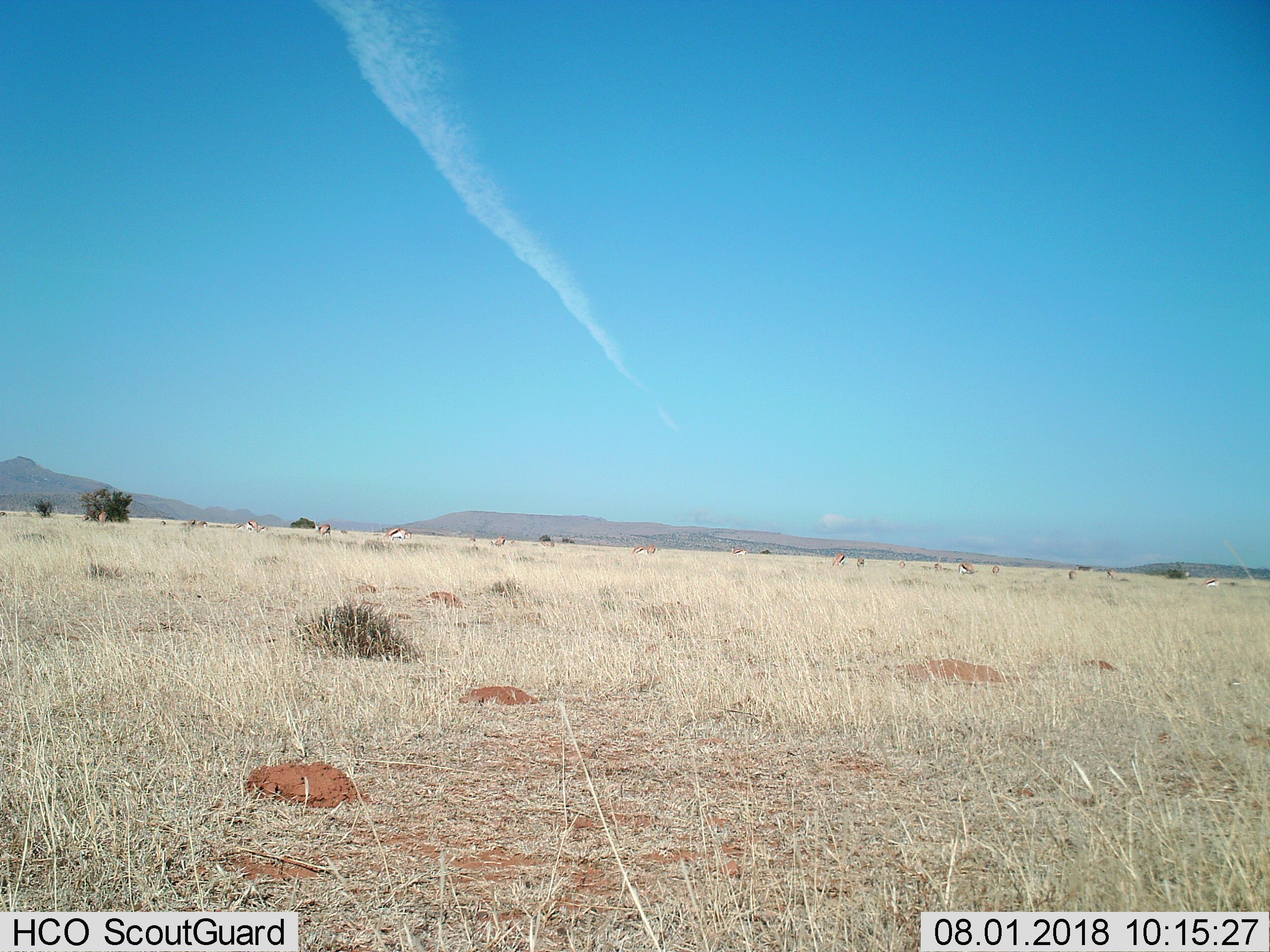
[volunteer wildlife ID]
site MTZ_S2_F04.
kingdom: Animalia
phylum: Chordata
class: Mammalia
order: Artiodactyla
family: Bovidae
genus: Antidorcas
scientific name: Antidorcas marsupialis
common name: springbok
Springbok (Antidorcas marsupialis), count 11-50. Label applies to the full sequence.